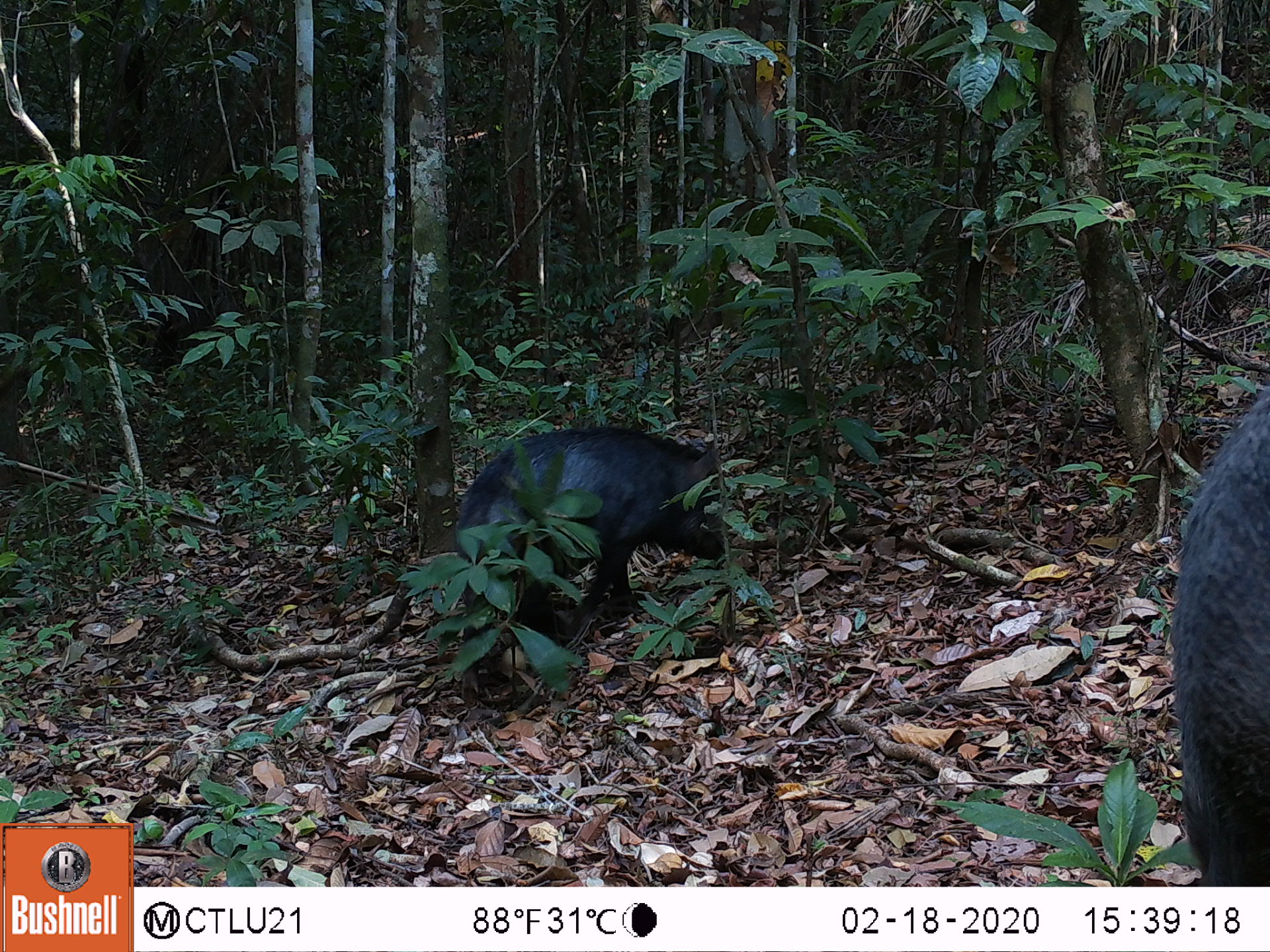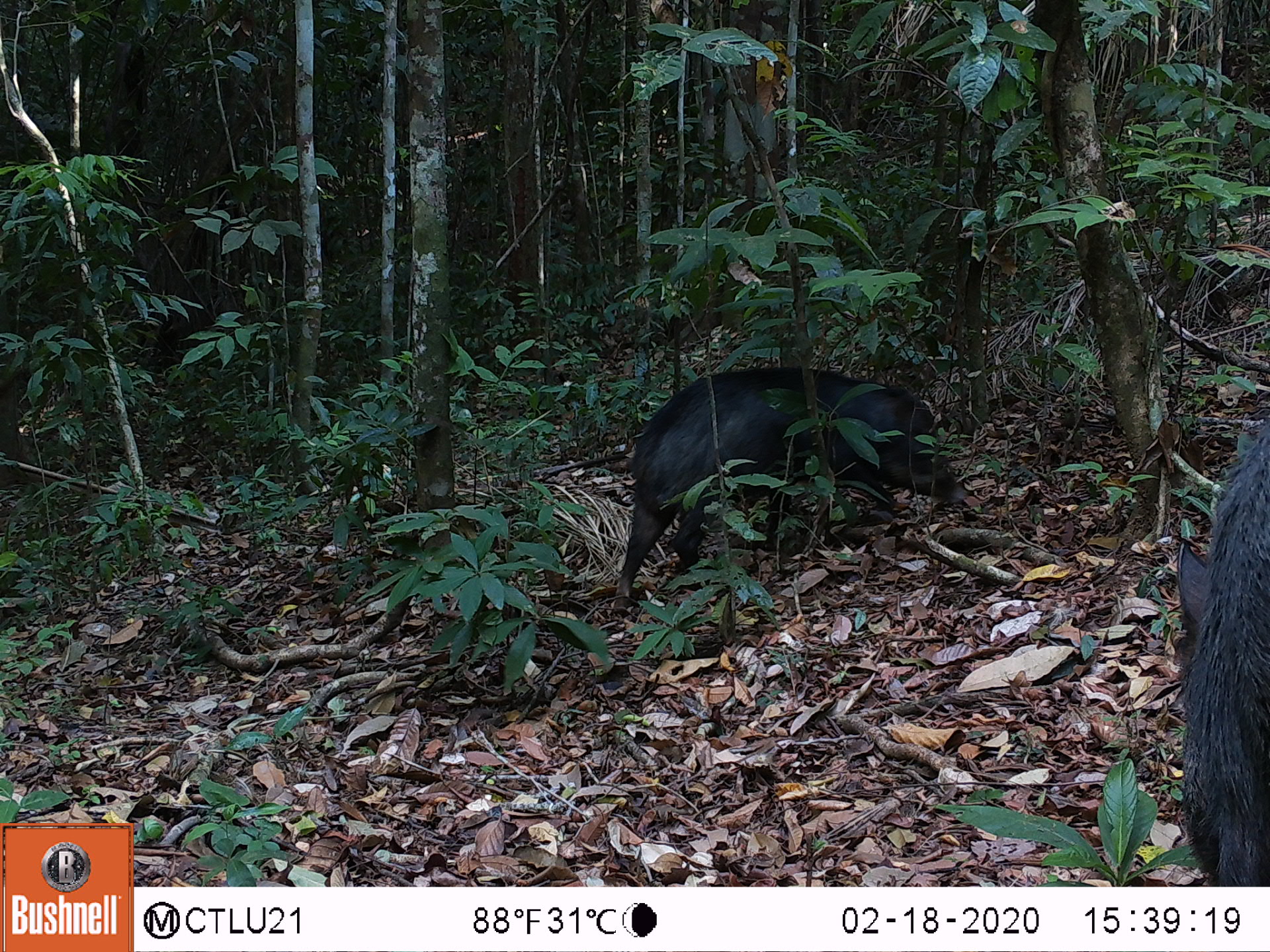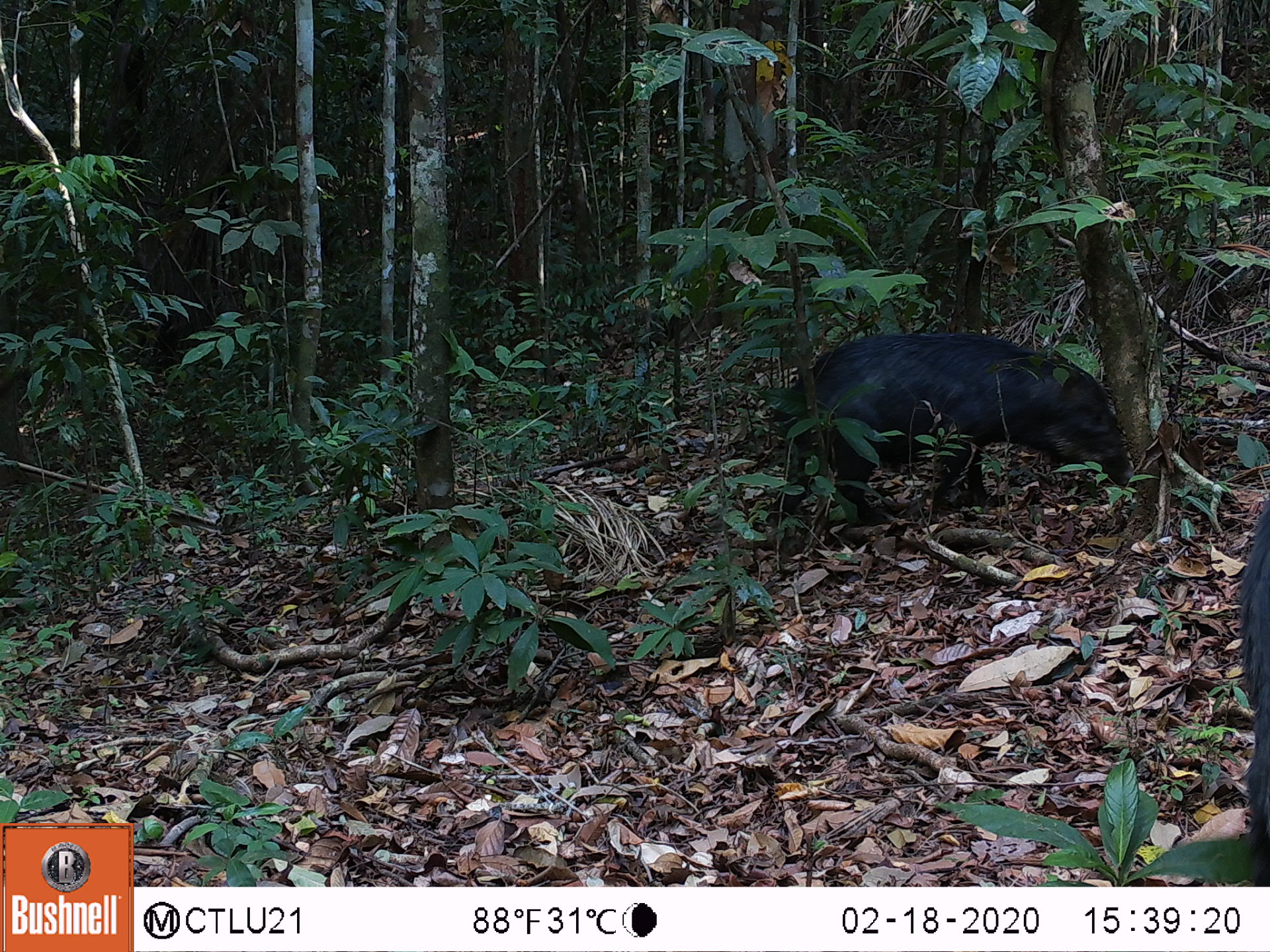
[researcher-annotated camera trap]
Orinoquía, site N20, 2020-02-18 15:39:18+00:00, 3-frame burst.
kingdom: Animalia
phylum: Chordata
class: Mammalia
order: Artiodactyla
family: Tayassuidae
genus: Tayassu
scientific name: Tayassu pecari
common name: white-lipped peccary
White-lipped peccary (Tayassu pecari).